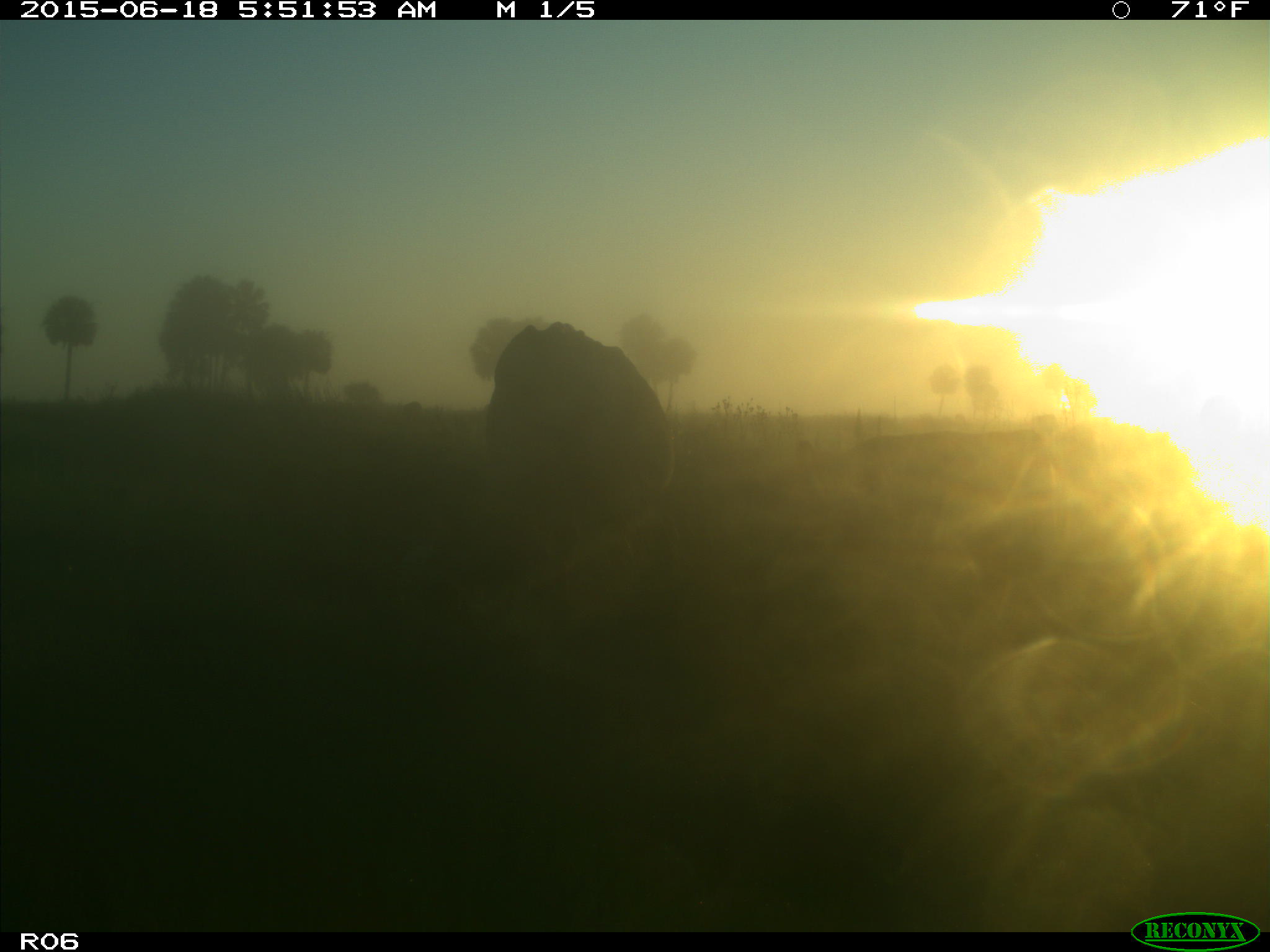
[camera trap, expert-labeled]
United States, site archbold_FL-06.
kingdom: Animalia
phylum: Chordata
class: Mammalia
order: Artiodactyla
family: Bovidae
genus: Bos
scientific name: Bos taurus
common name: domestic cow